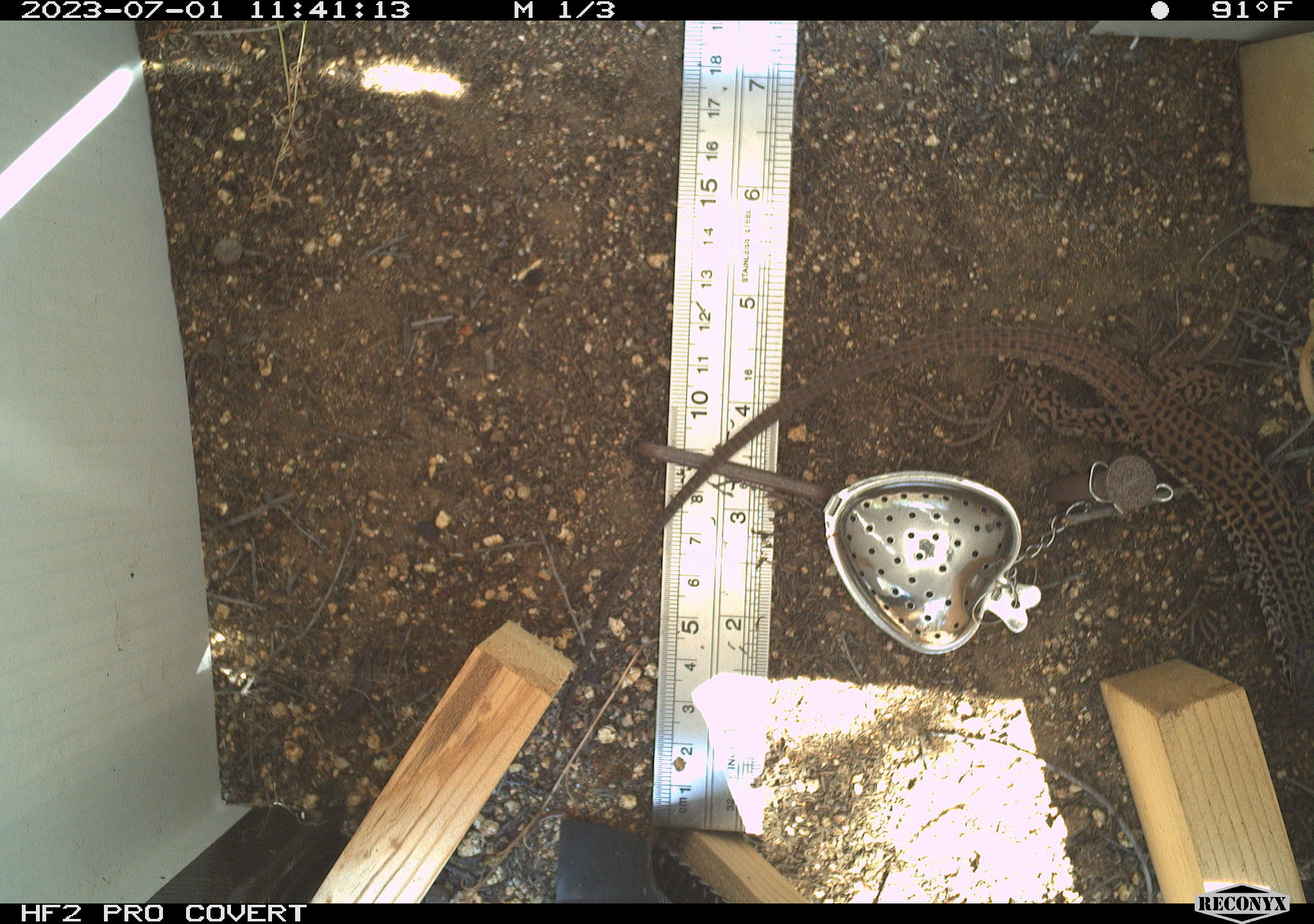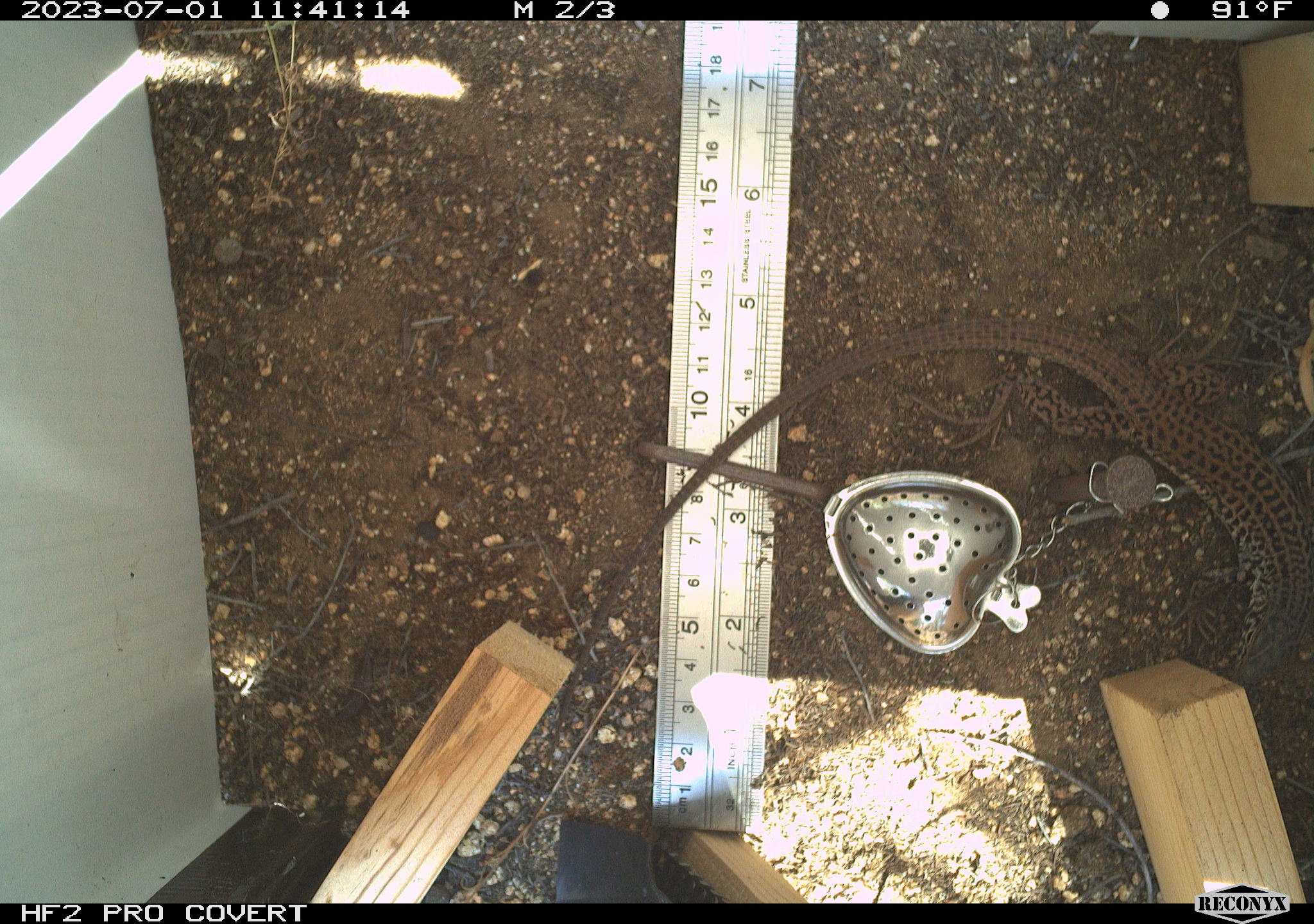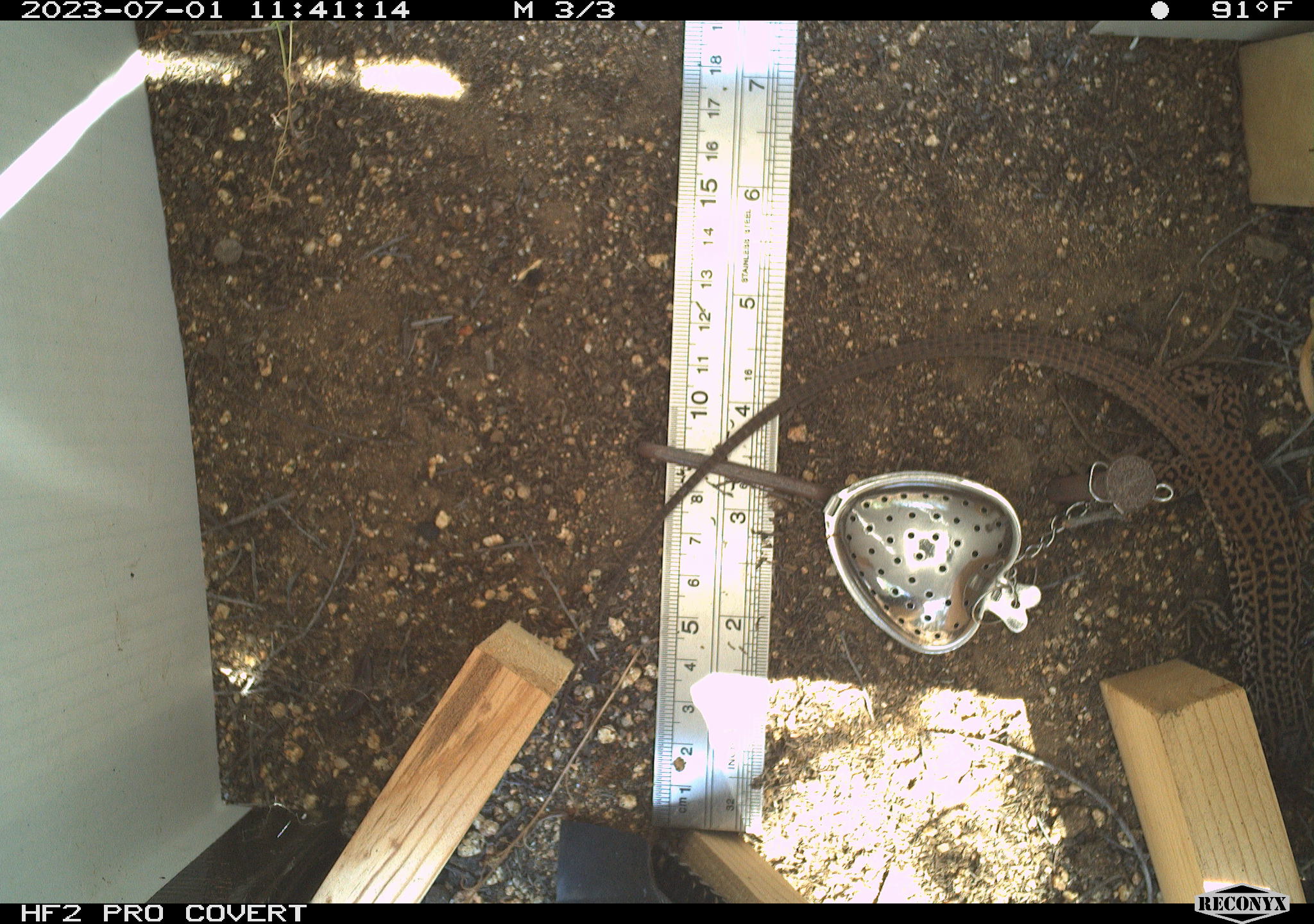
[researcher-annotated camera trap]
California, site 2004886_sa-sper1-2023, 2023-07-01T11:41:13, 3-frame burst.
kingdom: Animalia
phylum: Chordata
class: Reptilia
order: Squamata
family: Teiidae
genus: Aspidoscelis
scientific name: Aspidoscelis tigris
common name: western whiptail